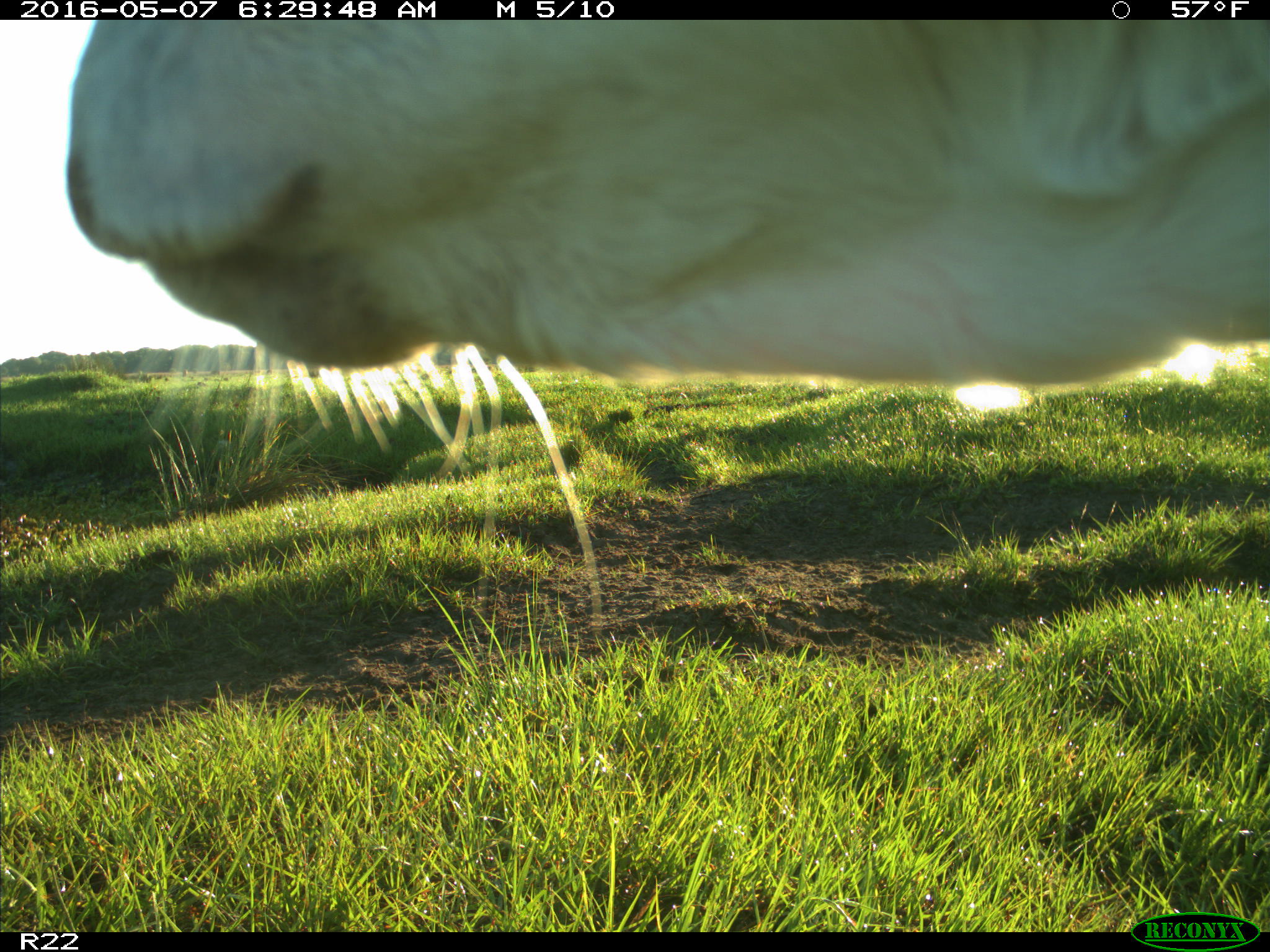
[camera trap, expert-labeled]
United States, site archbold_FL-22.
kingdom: Animalia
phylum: Chordata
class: Mammalia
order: Artiodactyla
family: Bovidae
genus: Bos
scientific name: Bos taurus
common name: domestic cow